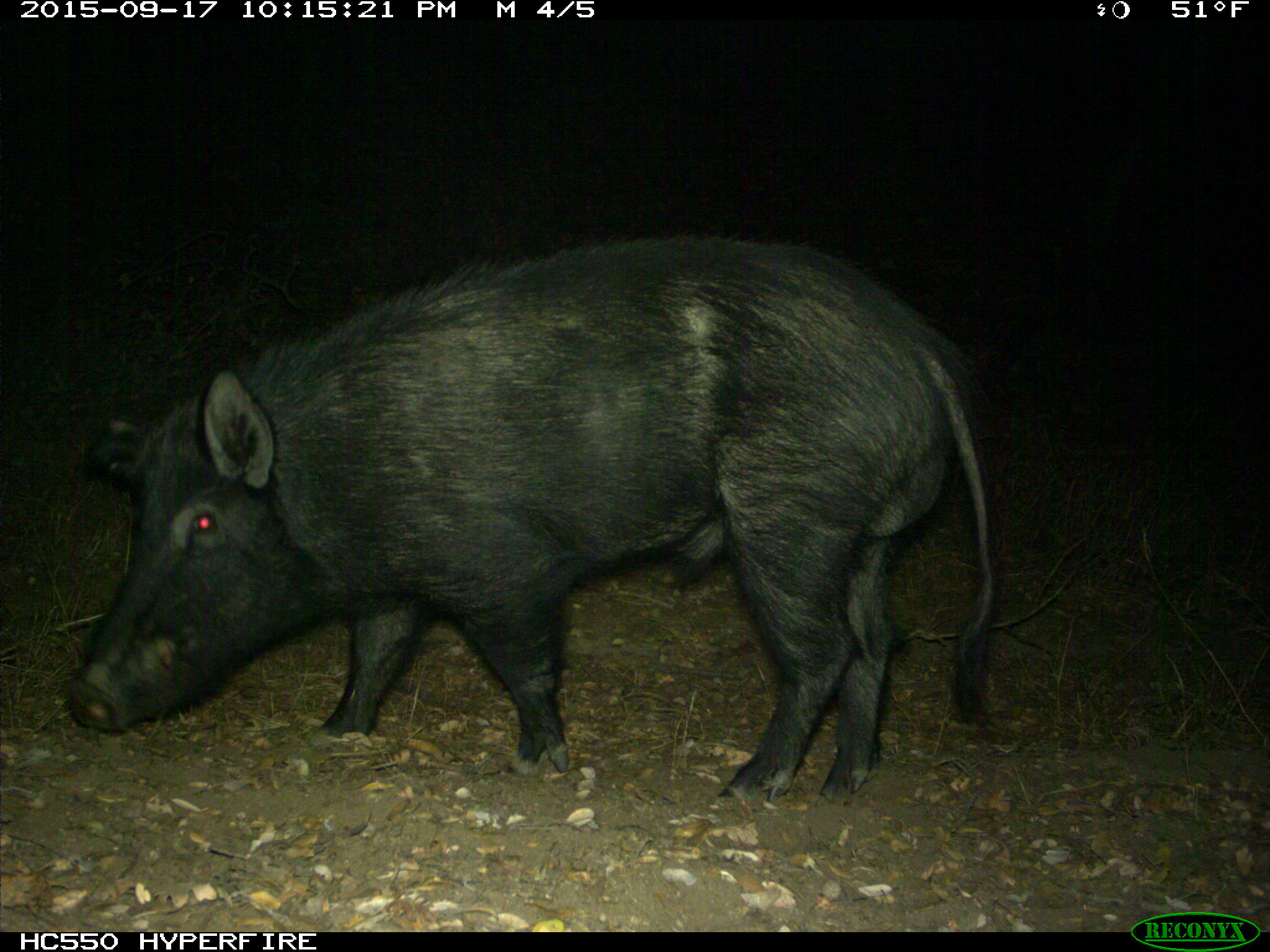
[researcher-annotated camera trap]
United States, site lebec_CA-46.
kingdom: Animalia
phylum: Chordata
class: Mammalia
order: Artiodactyla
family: Suidae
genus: Sus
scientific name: Sus scrofa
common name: wild boar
Sus scrofa (wild boar).